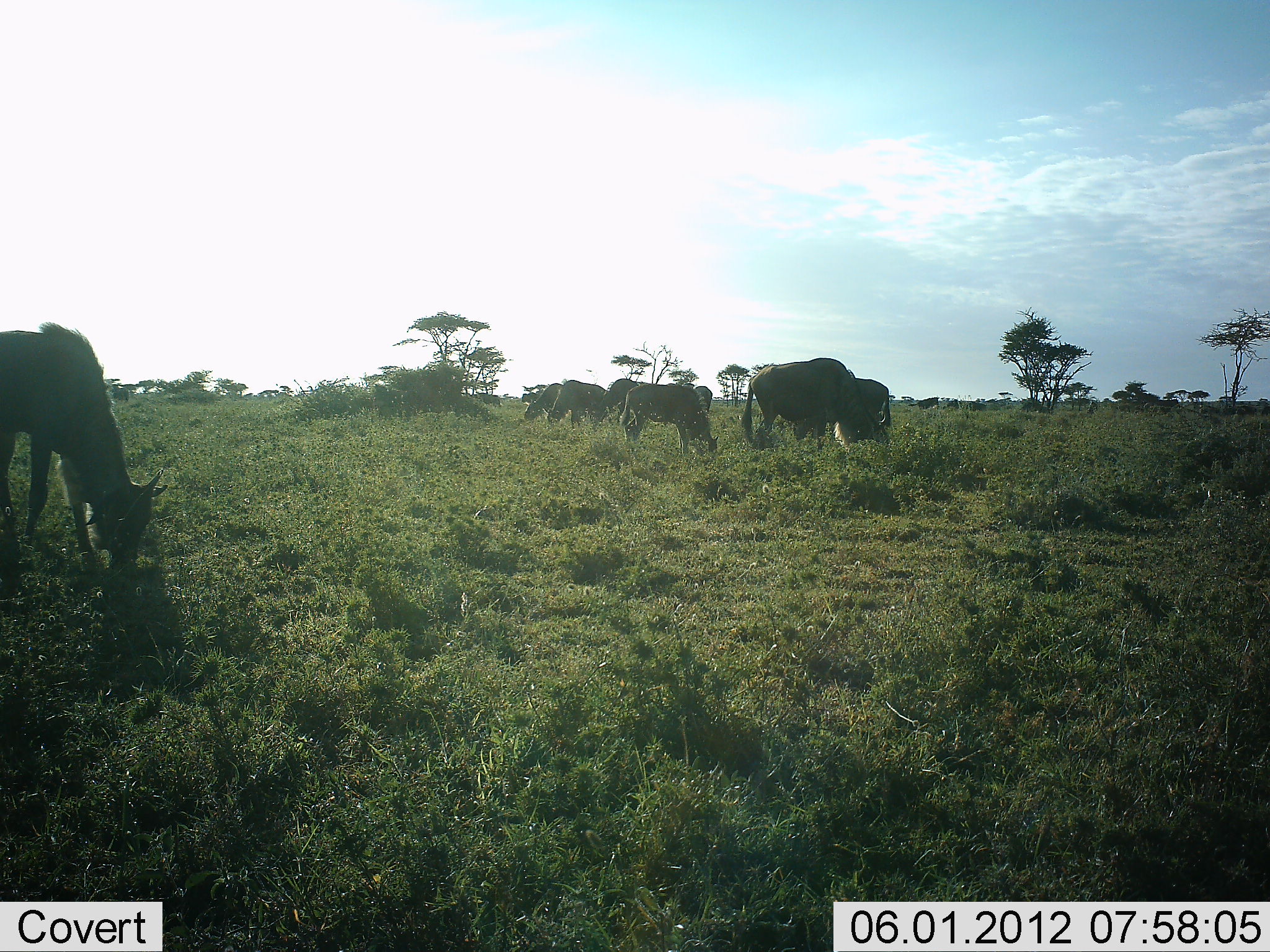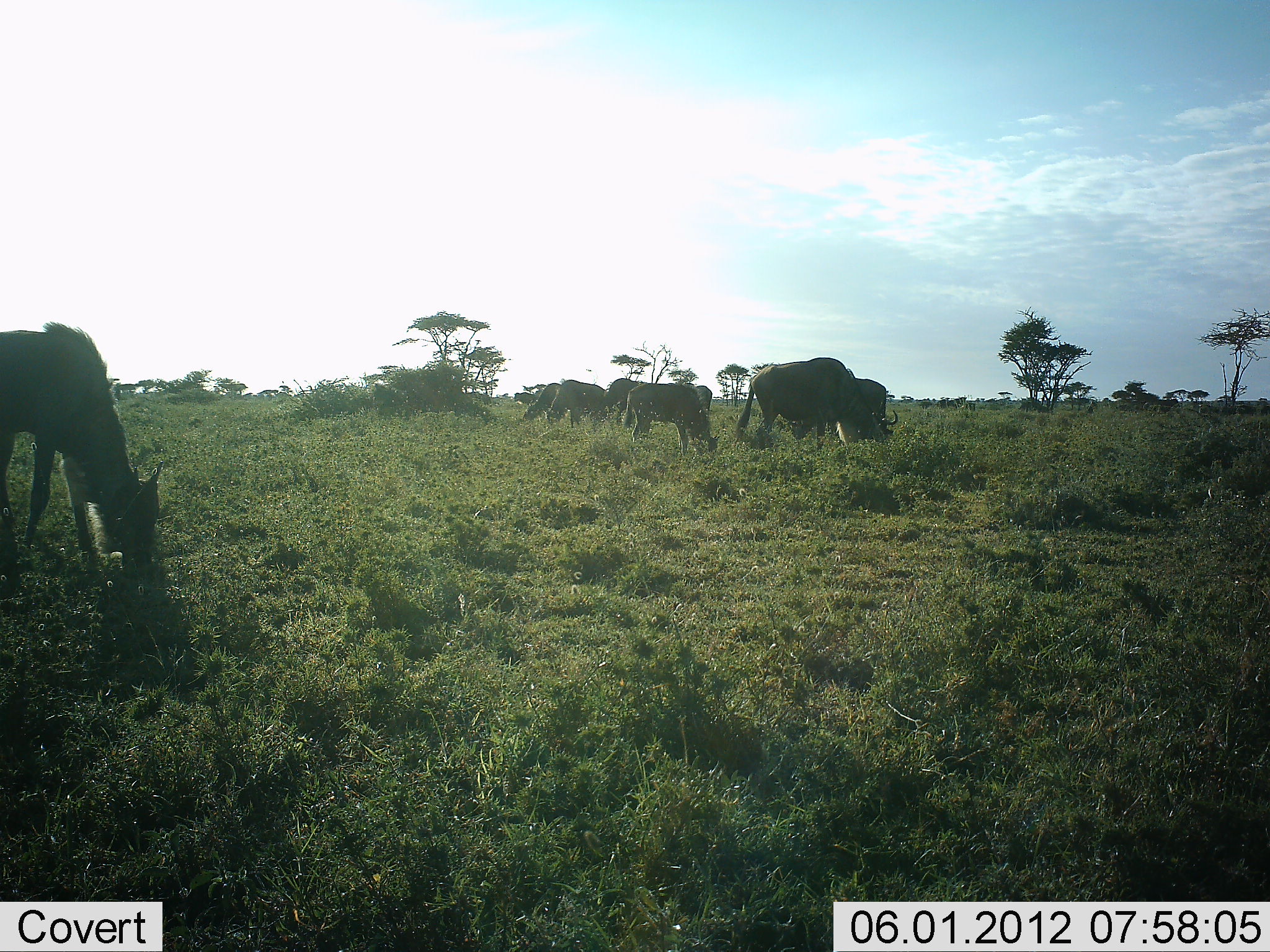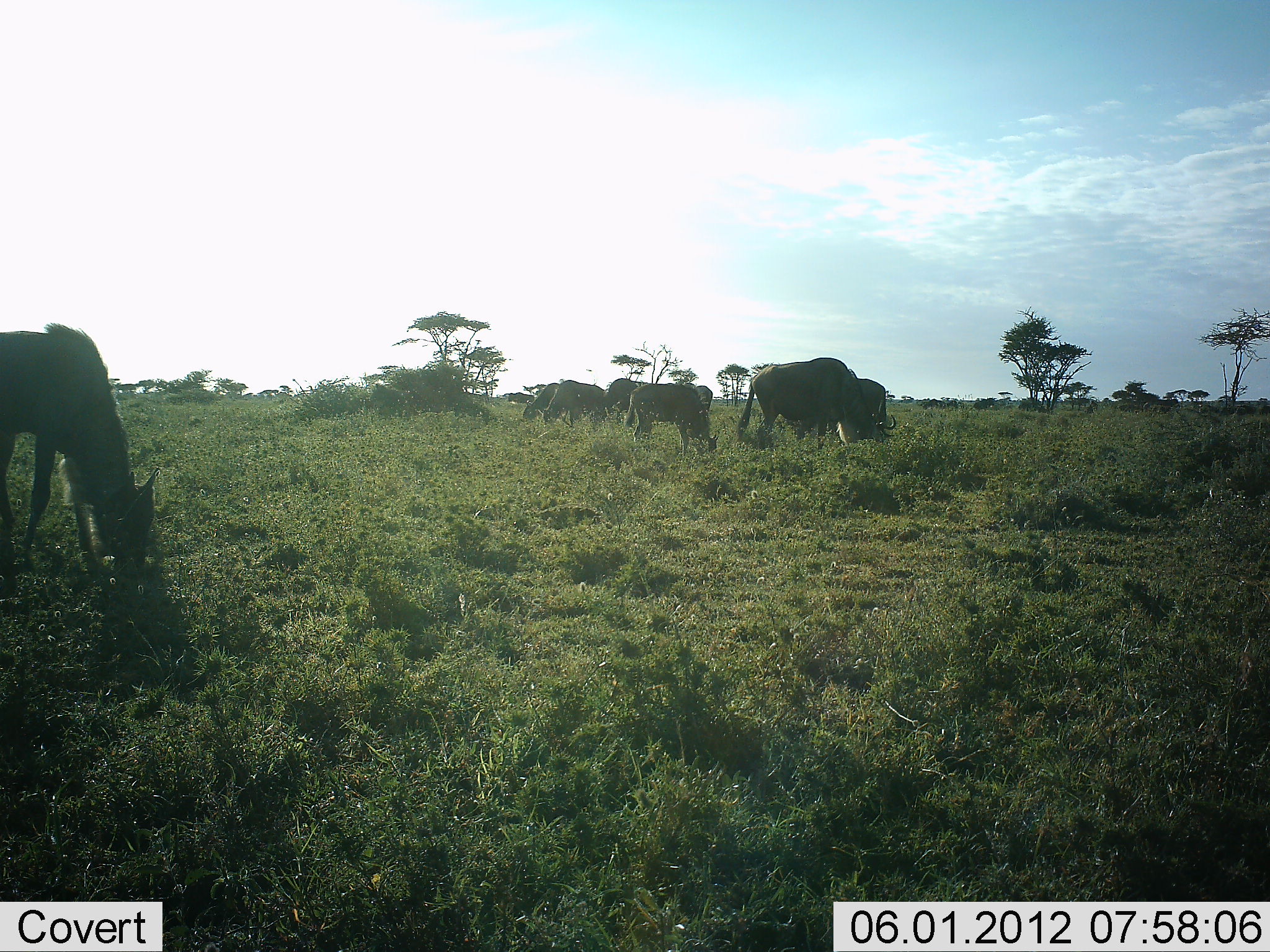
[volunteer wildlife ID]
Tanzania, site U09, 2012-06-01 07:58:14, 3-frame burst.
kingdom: Animalia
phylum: Chordata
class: Mammalia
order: Artiodactyla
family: Bovidae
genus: Connochaetes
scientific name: Connochaetes taurinus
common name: blue wildebeest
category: wildebeest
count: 7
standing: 30%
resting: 0%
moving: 10%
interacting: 0%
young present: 0%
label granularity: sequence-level